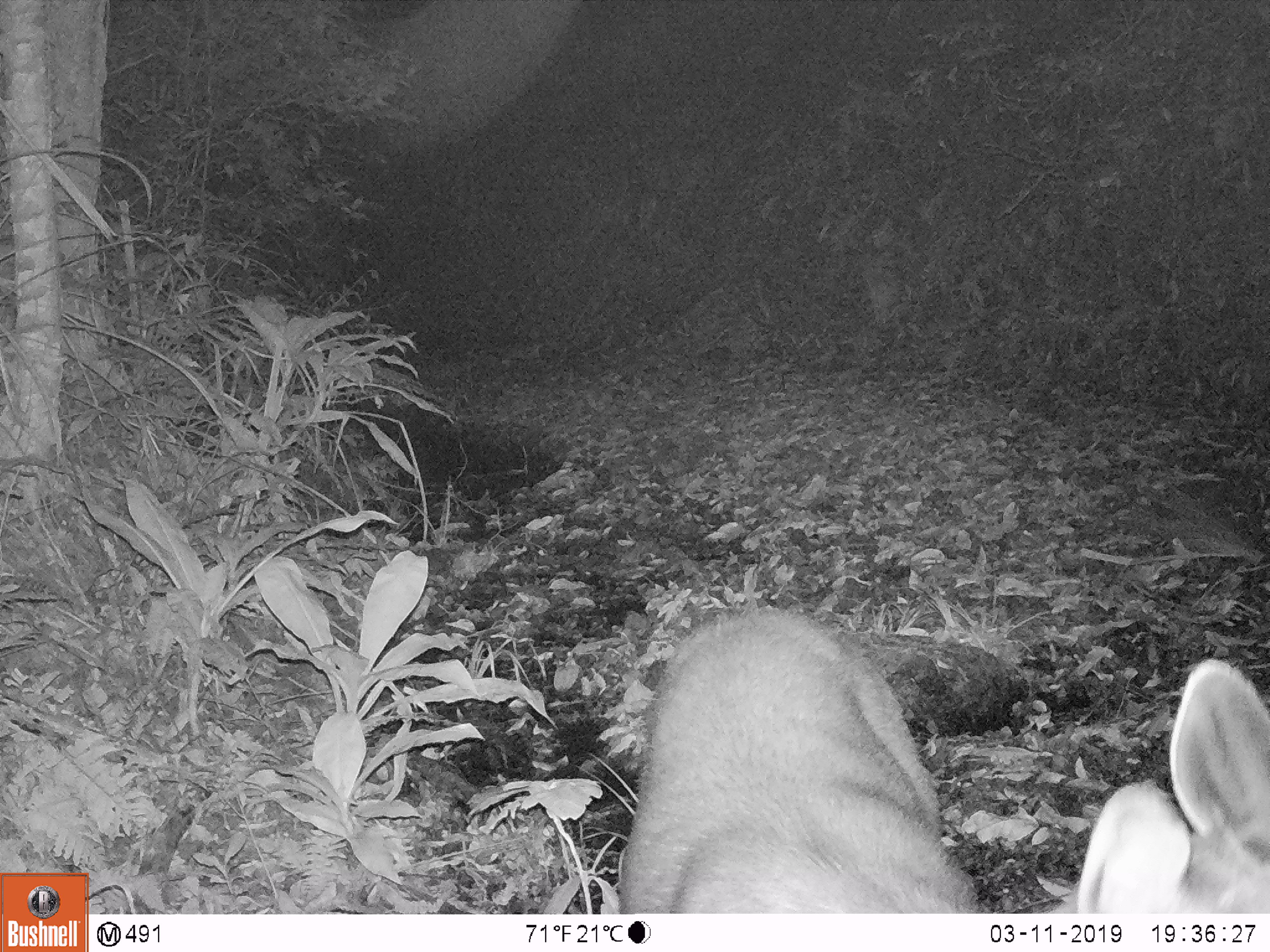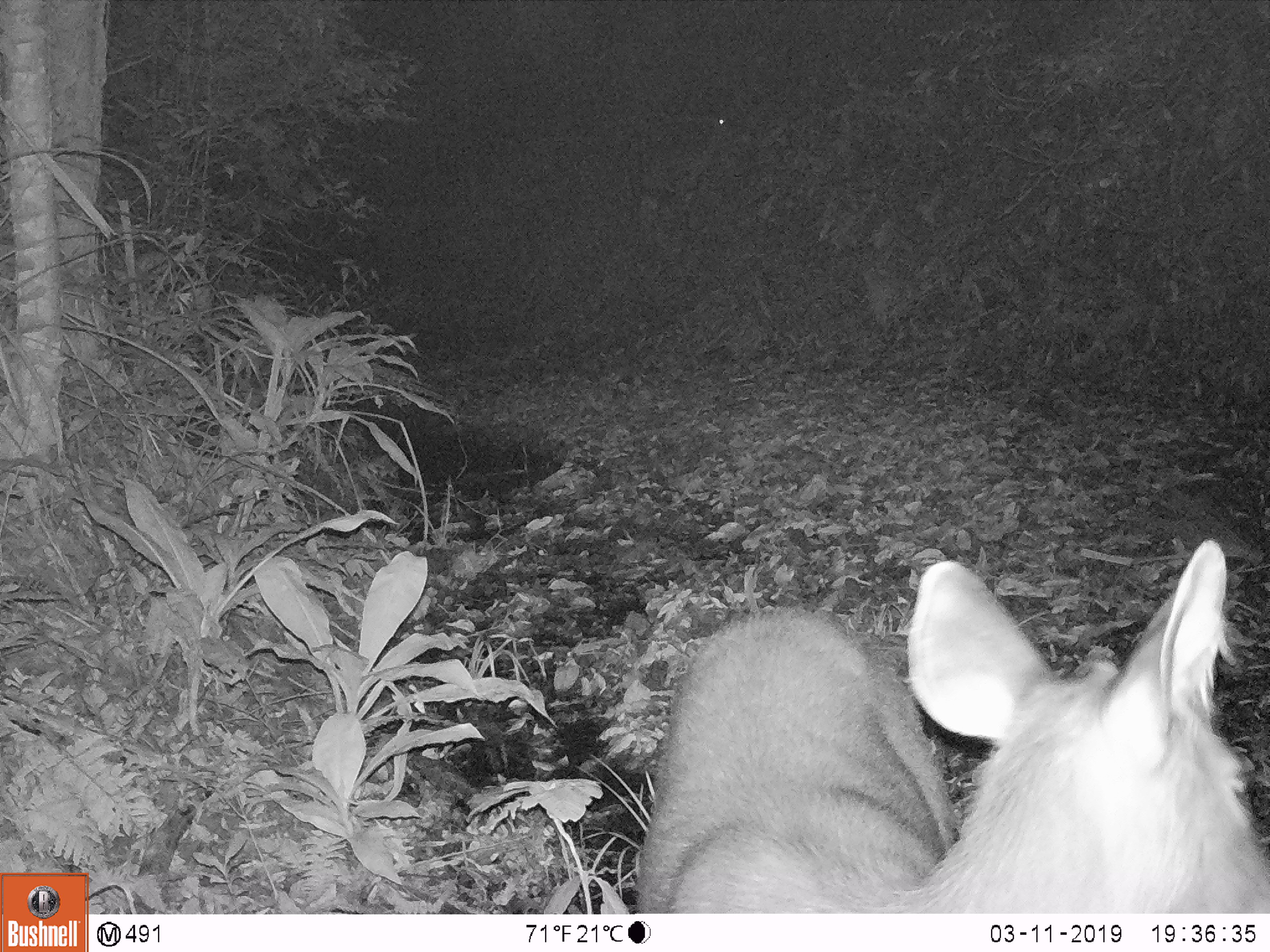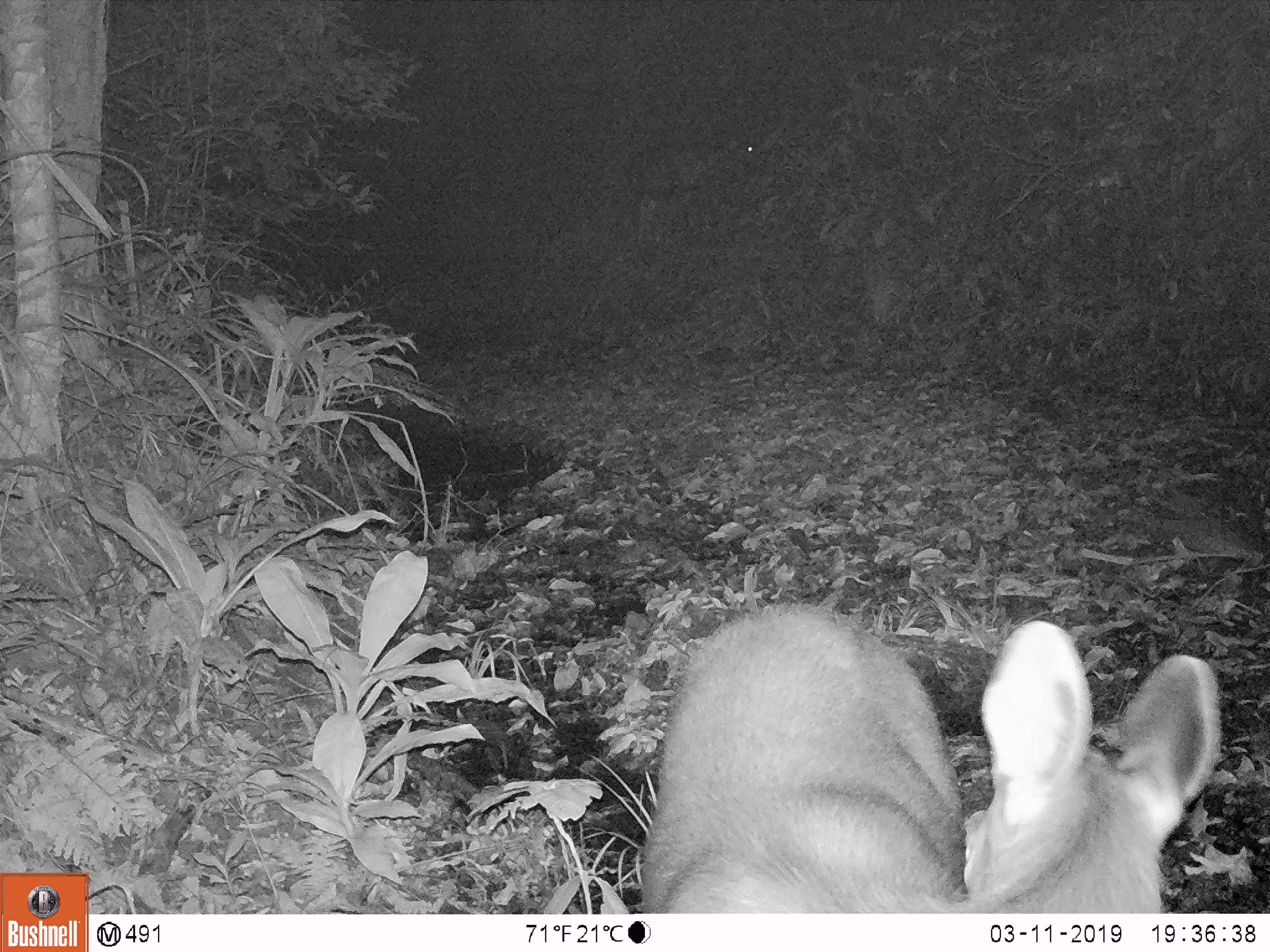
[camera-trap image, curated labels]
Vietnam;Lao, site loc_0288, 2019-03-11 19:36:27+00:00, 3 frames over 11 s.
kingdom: Animalia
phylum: Chordata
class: Mammalia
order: Artiodactyla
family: Cervidae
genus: Rusa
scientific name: Rusa unicolor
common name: sambar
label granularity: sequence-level